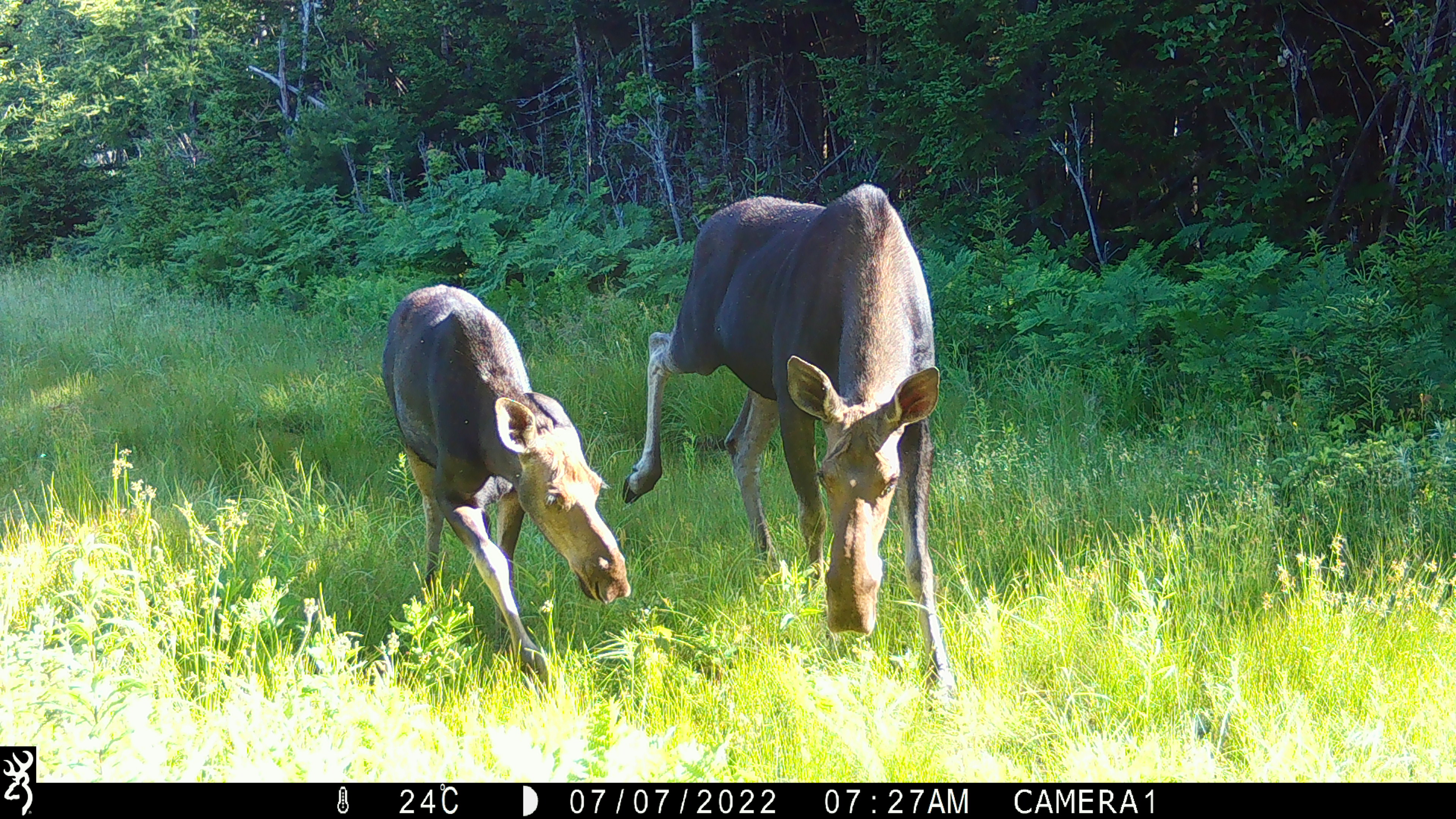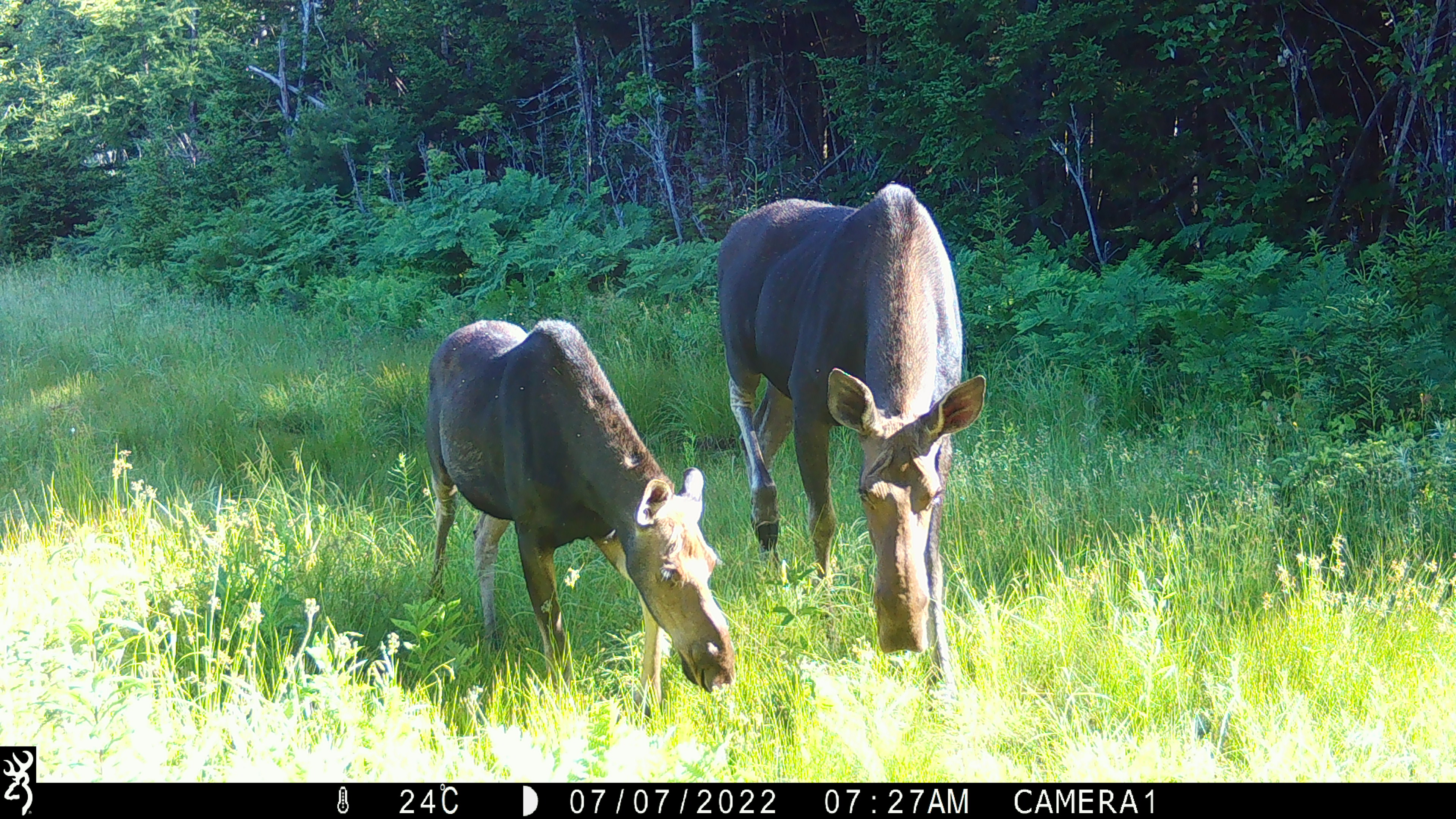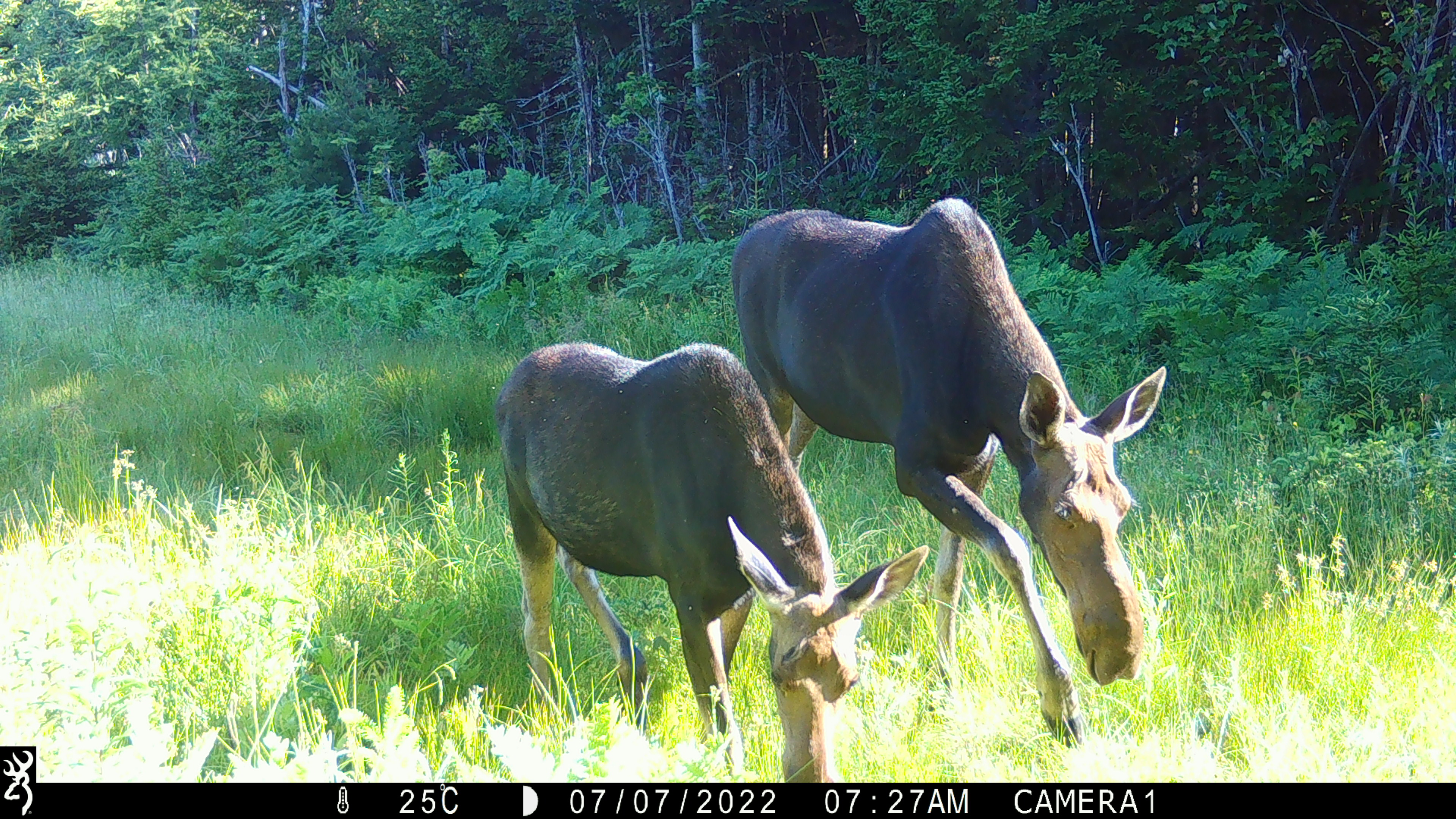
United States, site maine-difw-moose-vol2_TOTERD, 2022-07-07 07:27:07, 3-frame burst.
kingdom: Animalia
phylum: Chordata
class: Mammalia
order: Artiodactyla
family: Cervidae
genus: Alces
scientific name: Alces alces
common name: moose